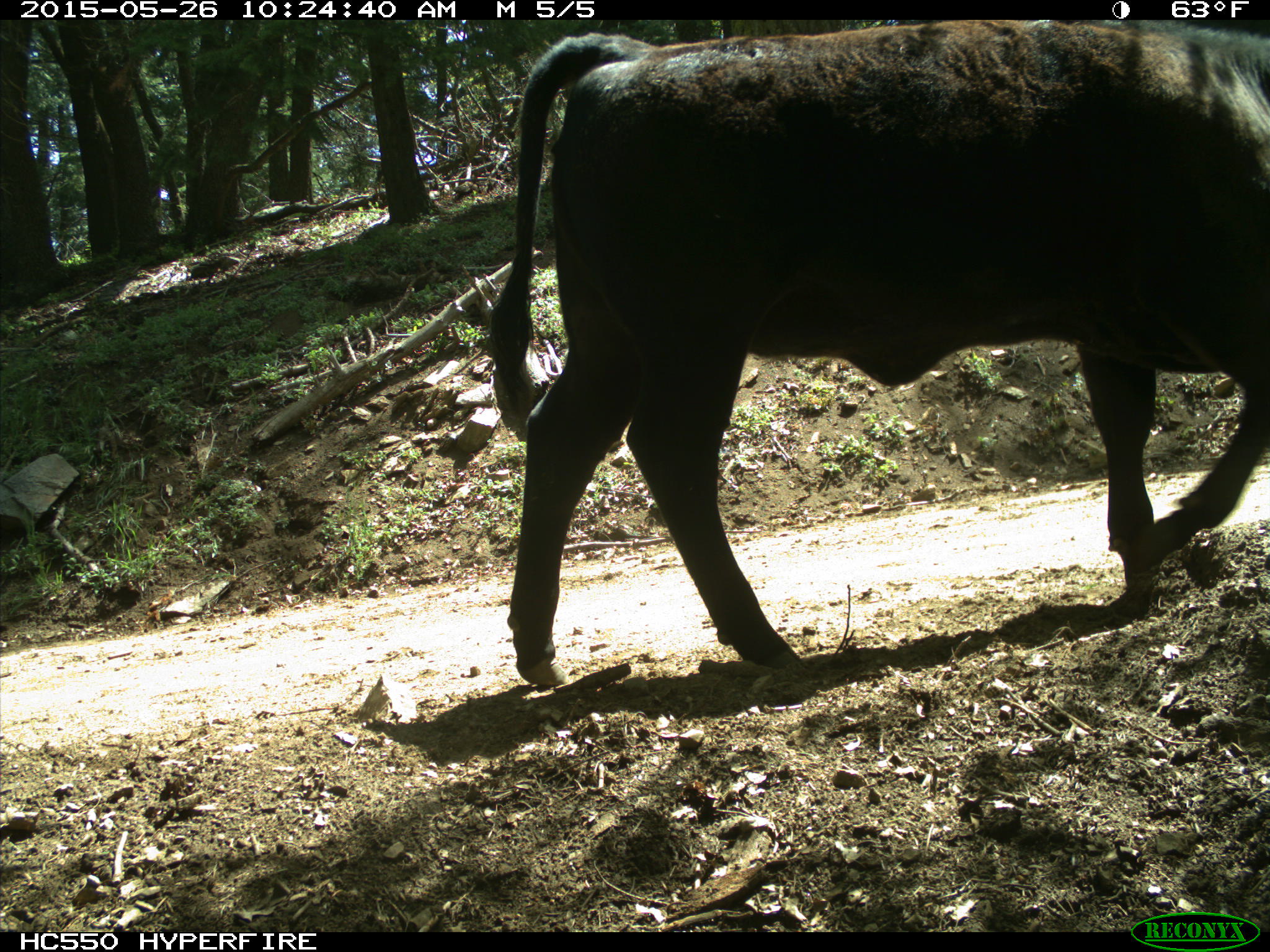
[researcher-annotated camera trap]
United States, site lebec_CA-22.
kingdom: Animalia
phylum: Chordata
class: Mammalia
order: Artiodactyla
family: Bovidae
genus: Bos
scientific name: Bos taurus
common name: domestic cow